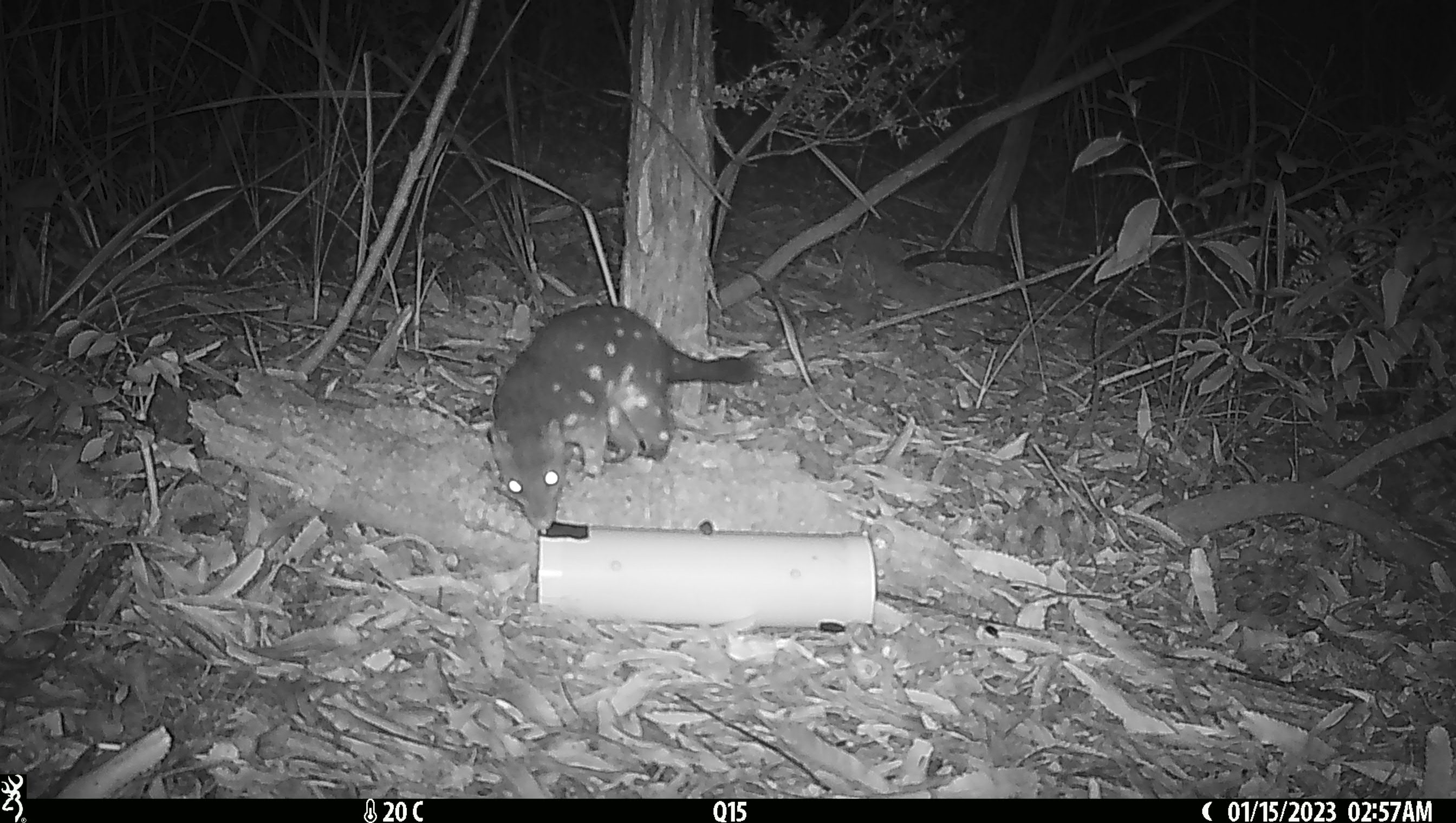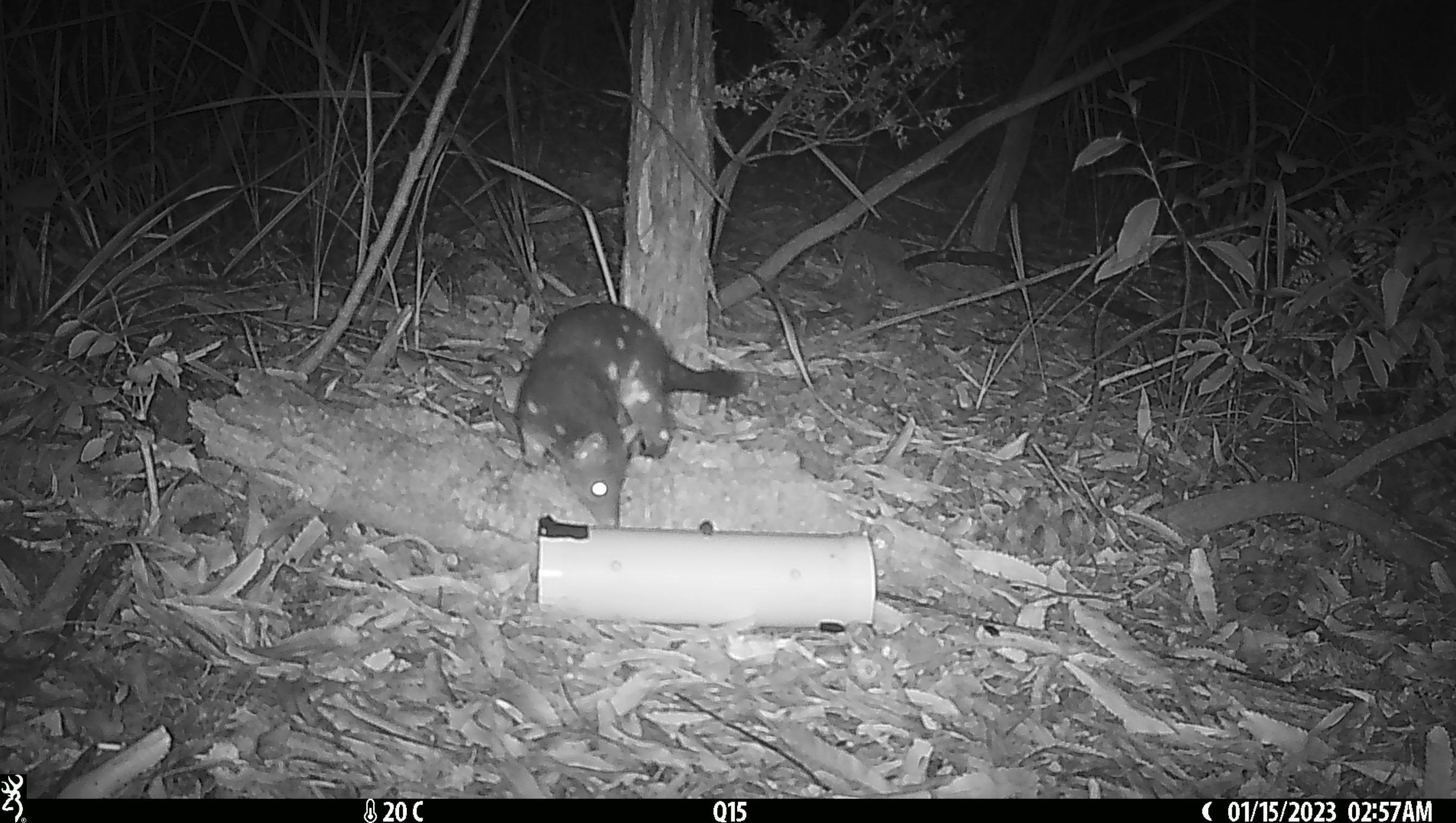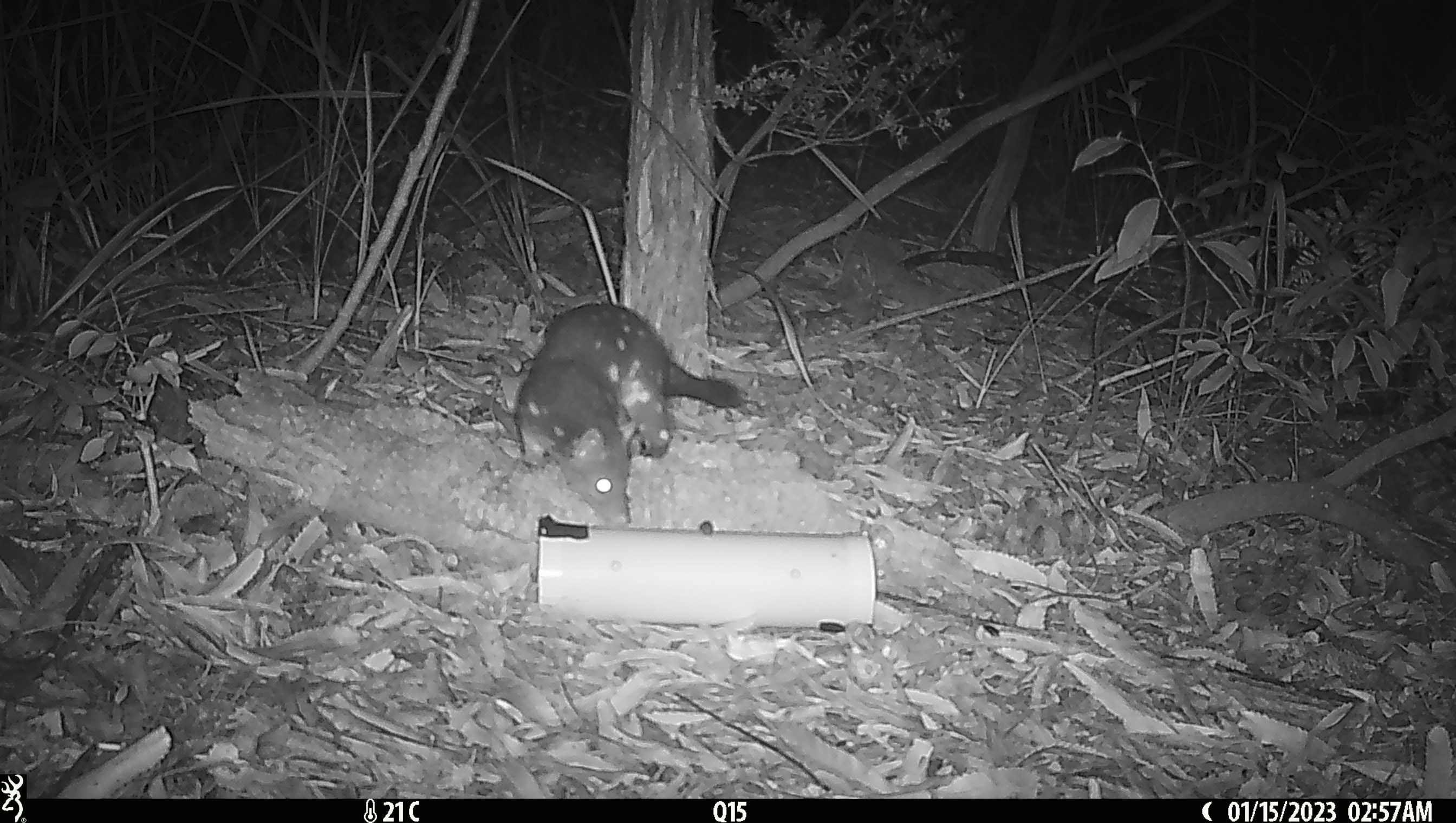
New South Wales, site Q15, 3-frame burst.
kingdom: Animalia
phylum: Chordata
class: Mammalia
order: Dasyuromorphia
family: Dasyuridae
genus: Dasyurus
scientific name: Dasyurus maculatus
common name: spotted-tailed quoll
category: quoll